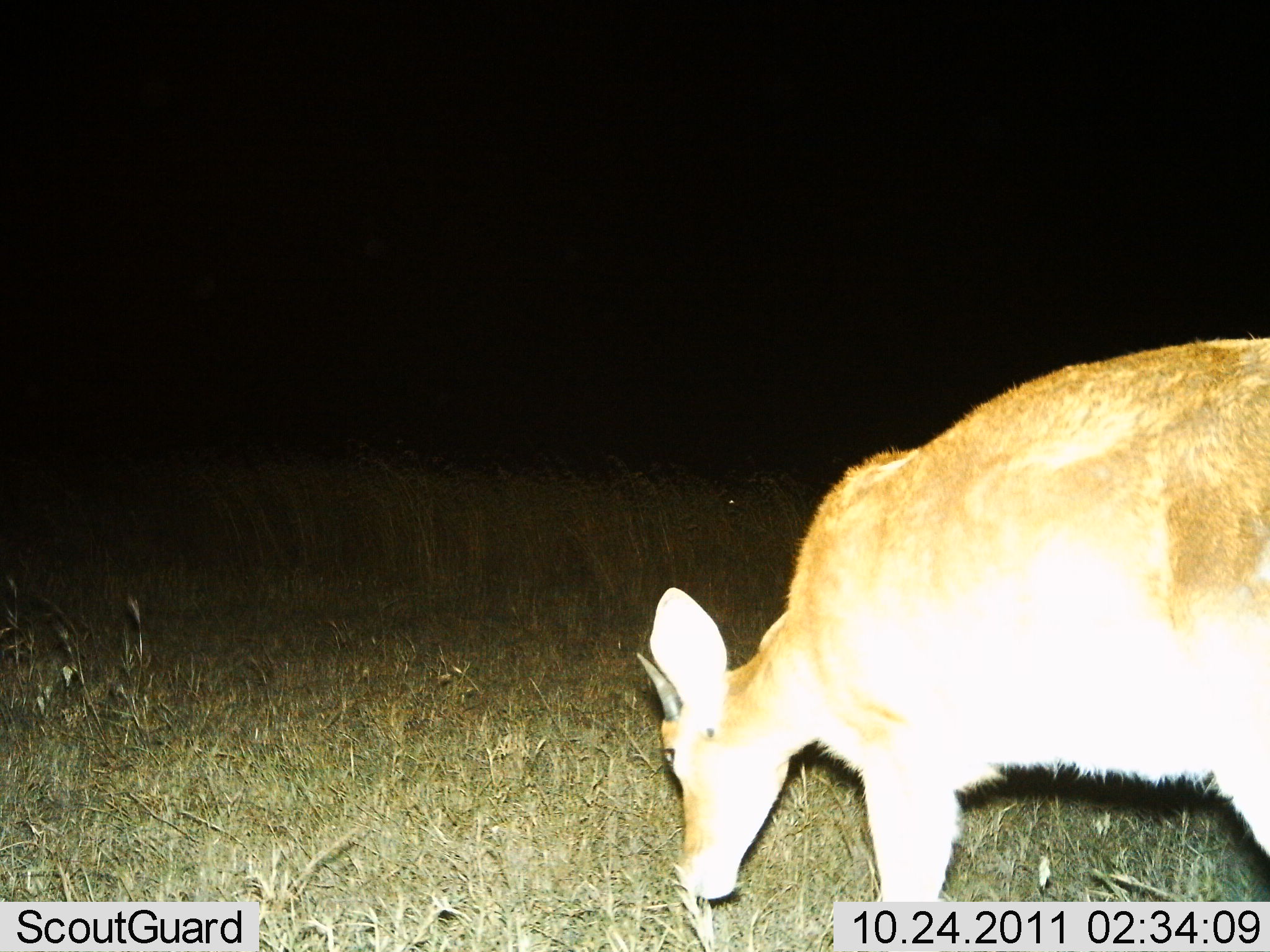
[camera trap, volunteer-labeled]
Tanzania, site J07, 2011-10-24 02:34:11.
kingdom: Animalia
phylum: Chordata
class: Mammalia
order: Artiodactyla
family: Bovidae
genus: Redunca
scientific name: Redunca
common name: reedbuck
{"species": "reedbuck (Redunca)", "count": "1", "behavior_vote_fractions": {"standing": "23%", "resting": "0%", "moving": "0%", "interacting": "0%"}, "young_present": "0%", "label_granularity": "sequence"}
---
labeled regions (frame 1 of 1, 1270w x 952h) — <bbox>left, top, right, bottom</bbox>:
animal: <bbox>634, 335, 1270, 951</bbox>